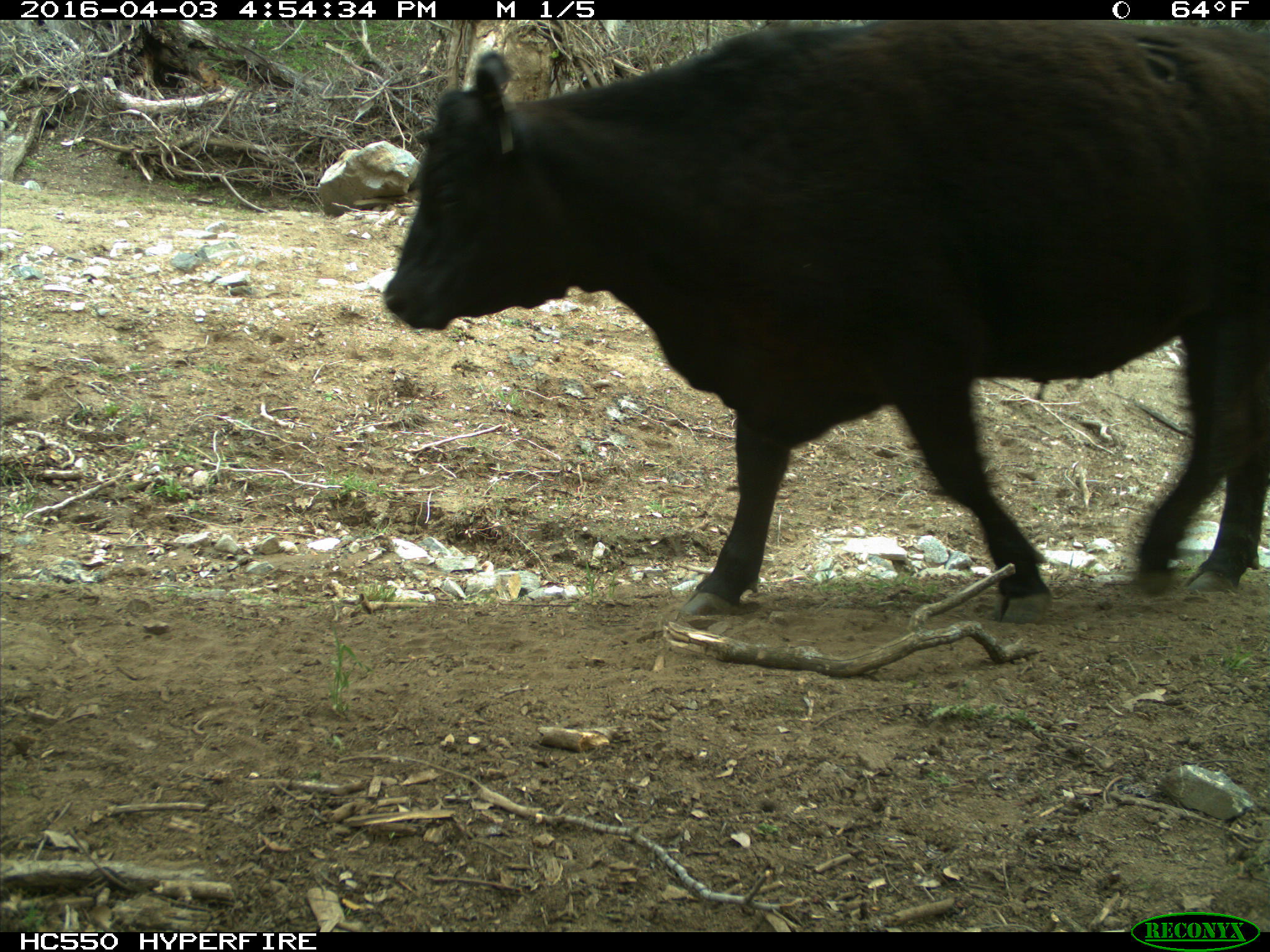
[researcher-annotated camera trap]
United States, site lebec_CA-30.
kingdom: Animalia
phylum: Chordata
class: Mammalia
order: Artiodactyla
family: Bovidae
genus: Bos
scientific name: Bos taurus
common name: domestic cow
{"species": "Bos taurus (domestic cow)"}